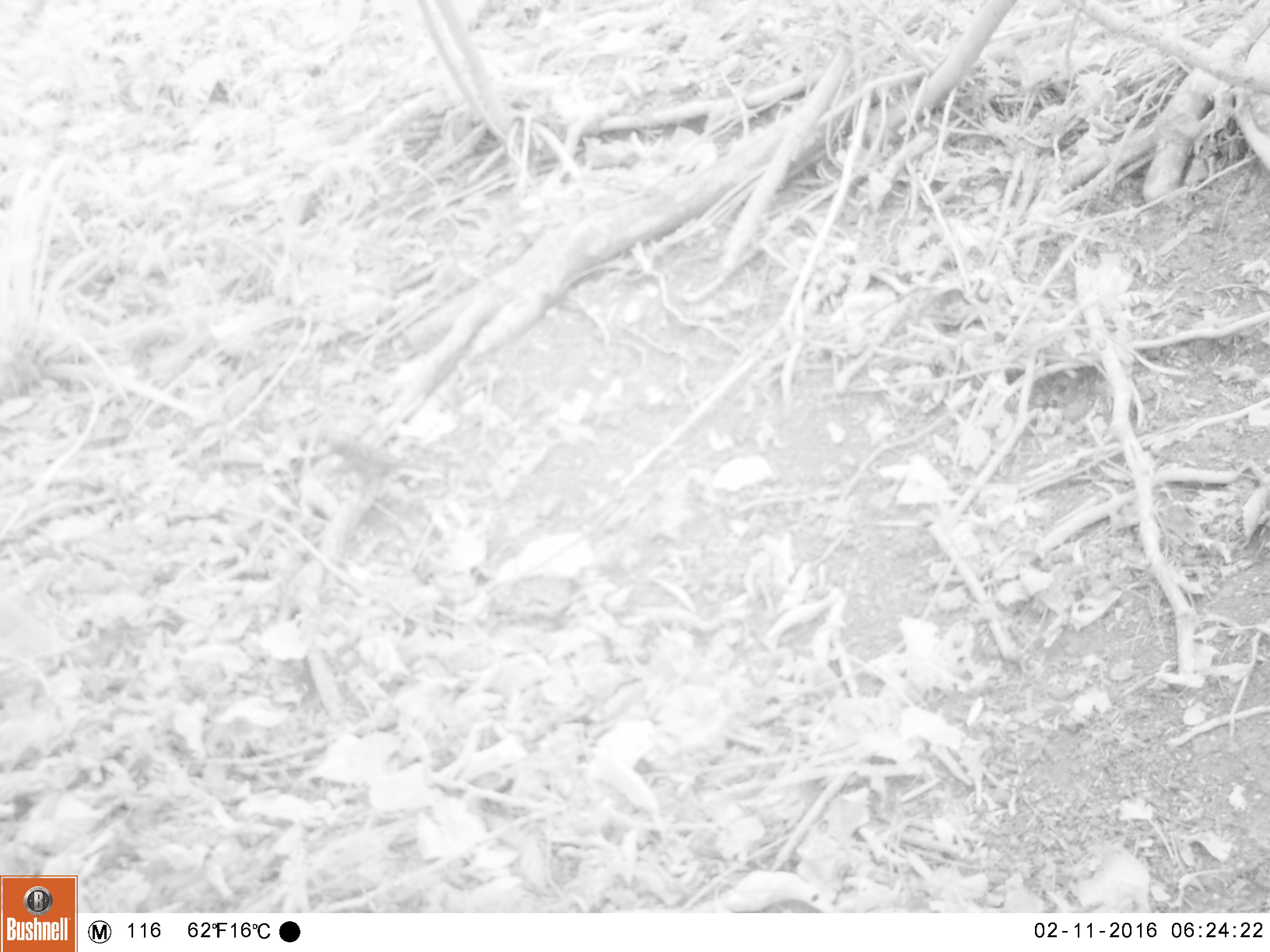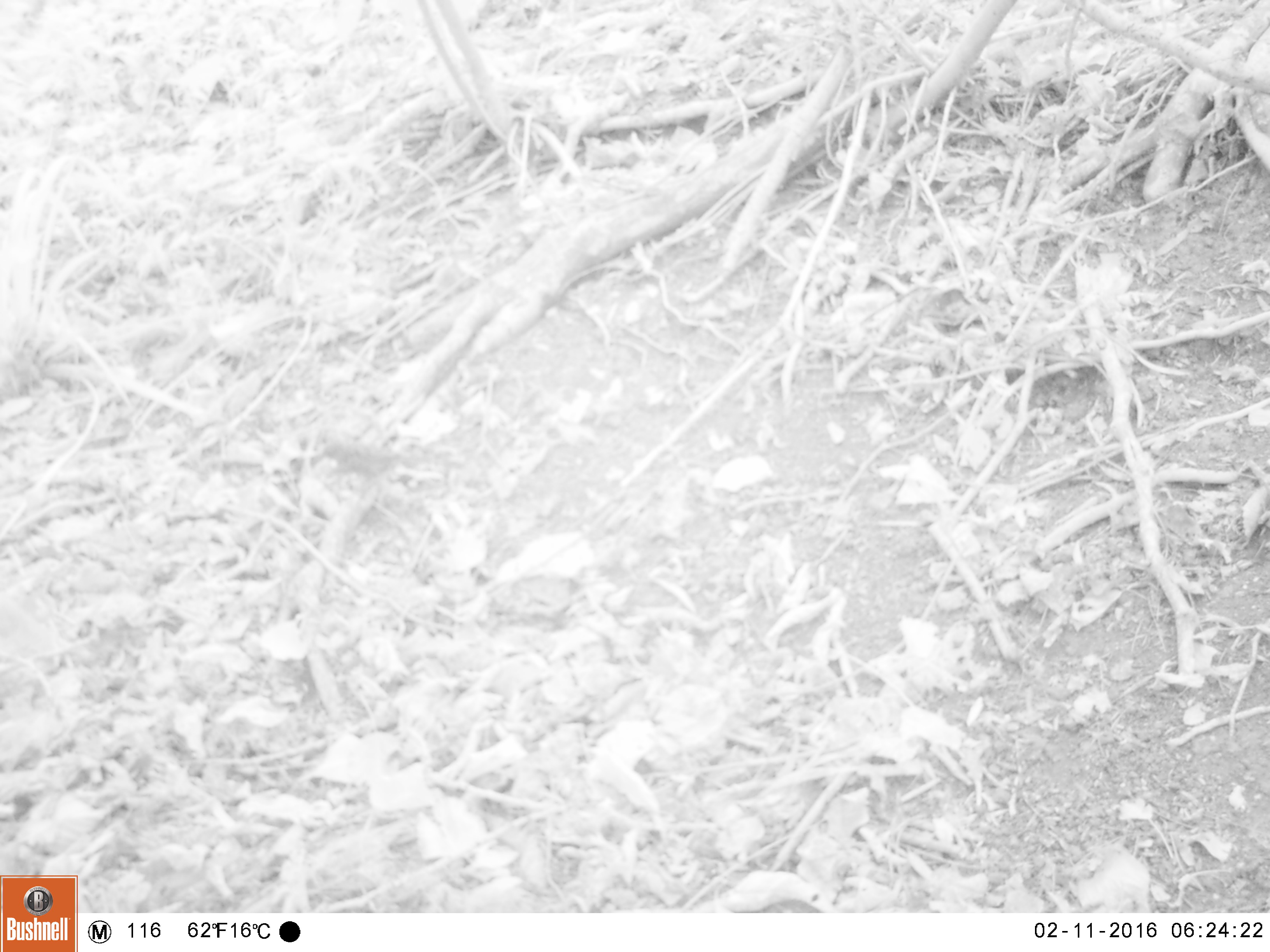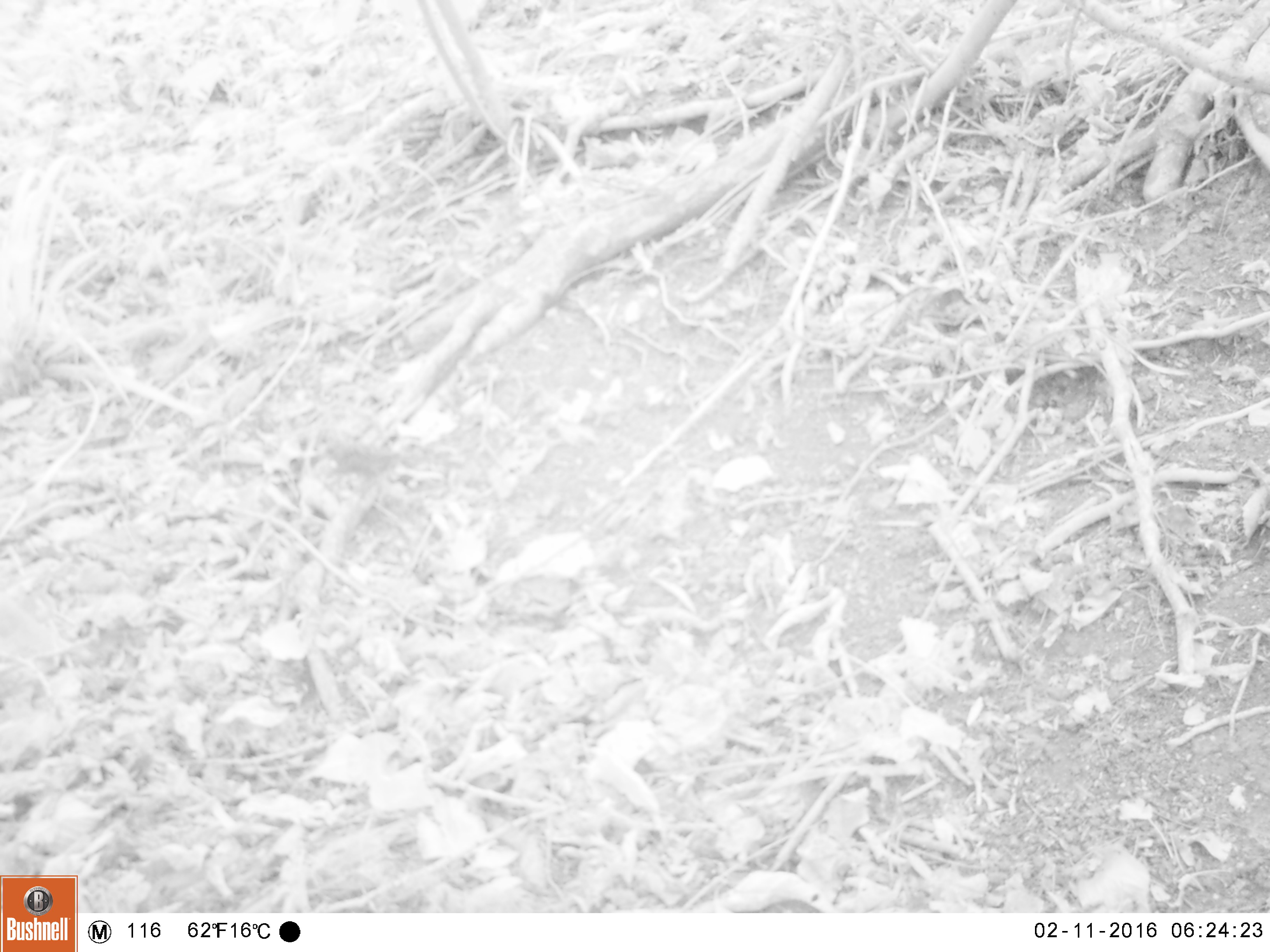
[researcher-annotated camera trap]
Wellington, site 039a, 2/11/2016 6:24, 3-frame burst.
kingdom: Animalia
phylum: Chordata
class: Aves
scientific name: Aves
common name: bird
Bird (Aves).